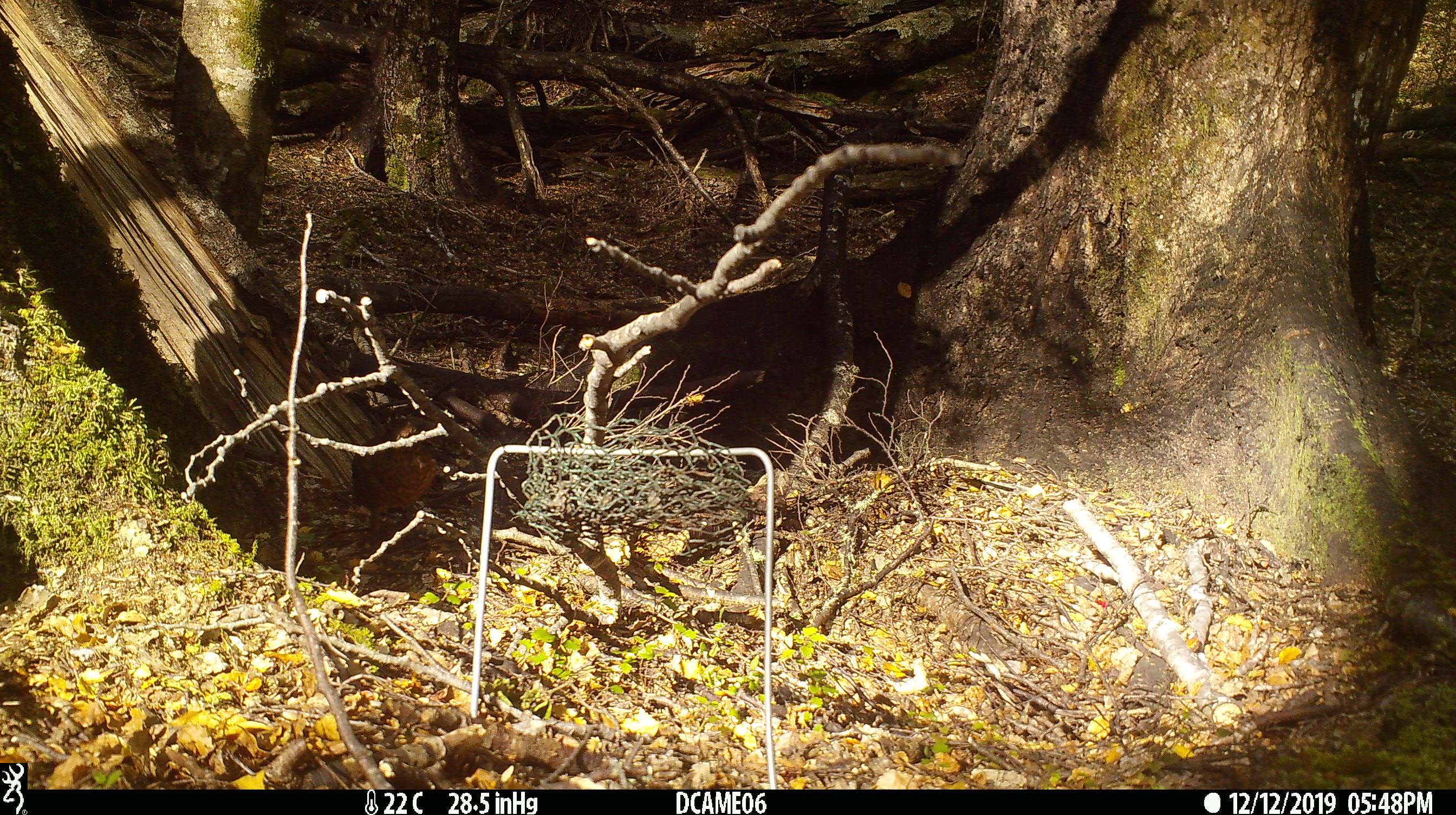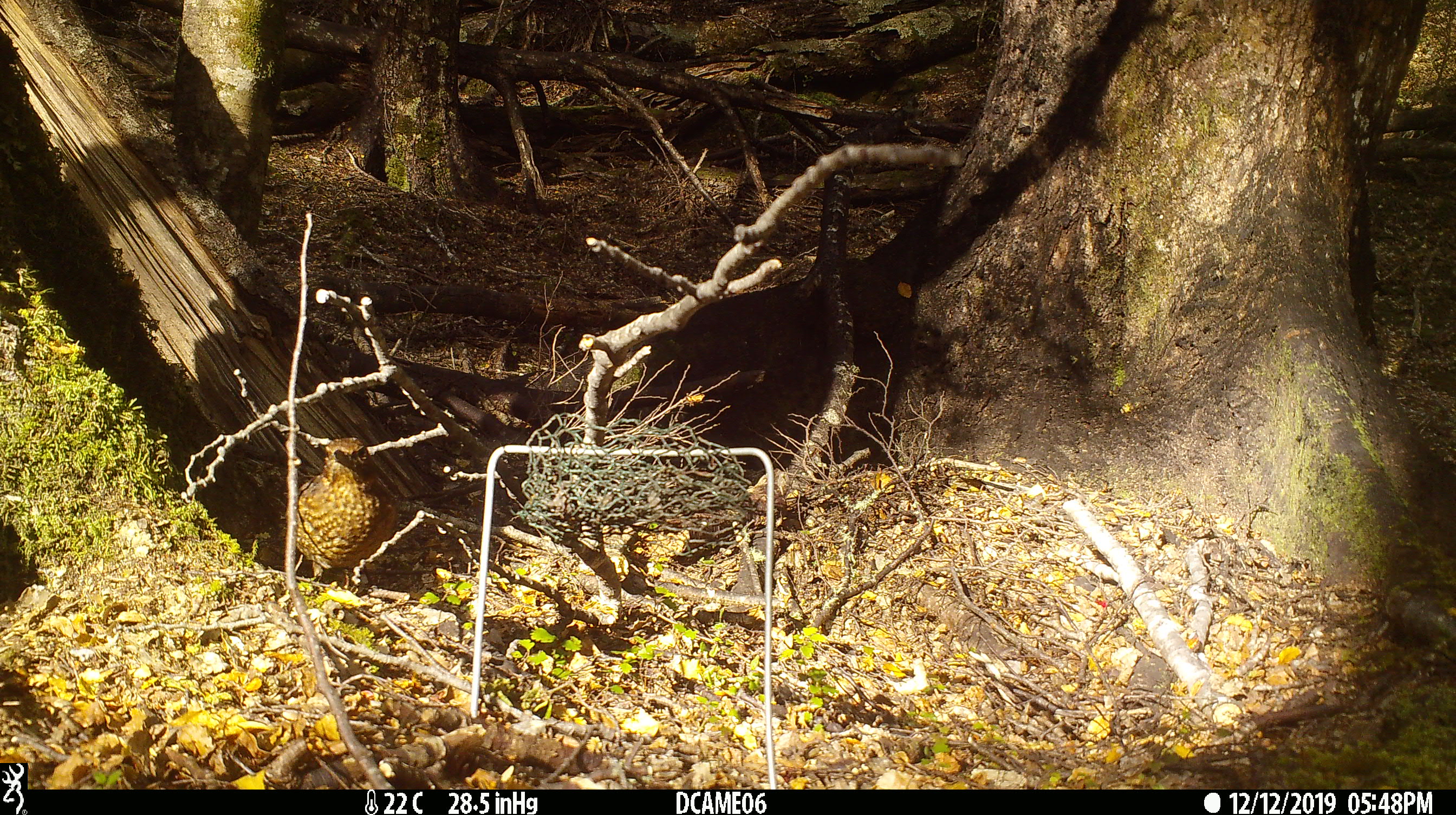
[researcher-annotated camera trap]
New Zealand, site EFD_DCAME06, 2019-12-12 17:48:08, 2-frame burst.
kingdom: Animalia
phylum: Chordata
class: Aves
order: Passeriformes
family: Turdidae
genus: Turdus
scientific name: Turdus merula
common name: eurasian blackbird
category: blackbird